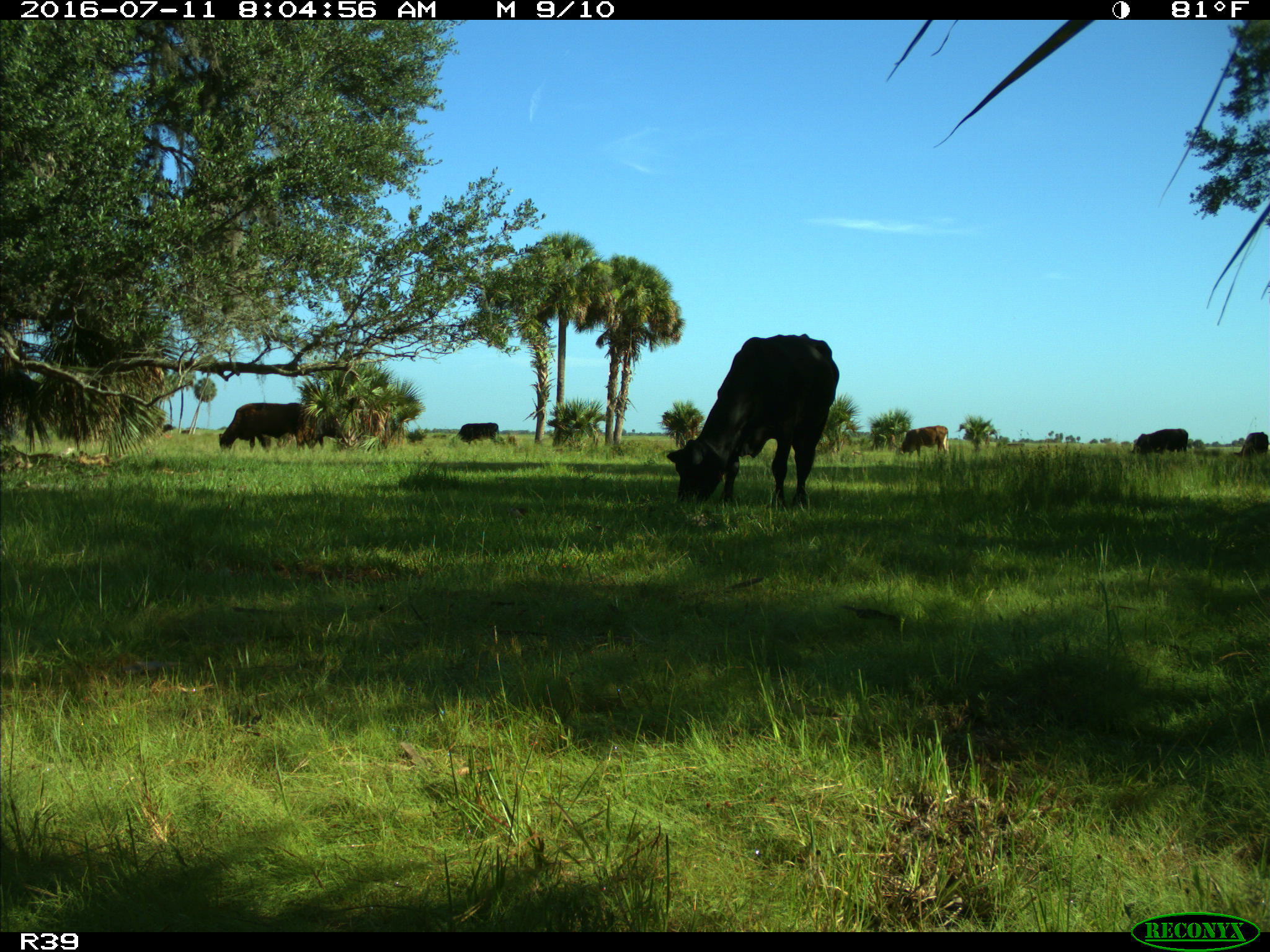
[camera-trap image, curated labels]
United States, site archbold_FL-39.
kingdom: Animalia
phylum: Chordata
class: Mammalia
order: Artiodactyla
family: Bovidae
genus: Bos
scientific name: Bos taurus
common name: domestic cow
Bos taurus (domestic cow).